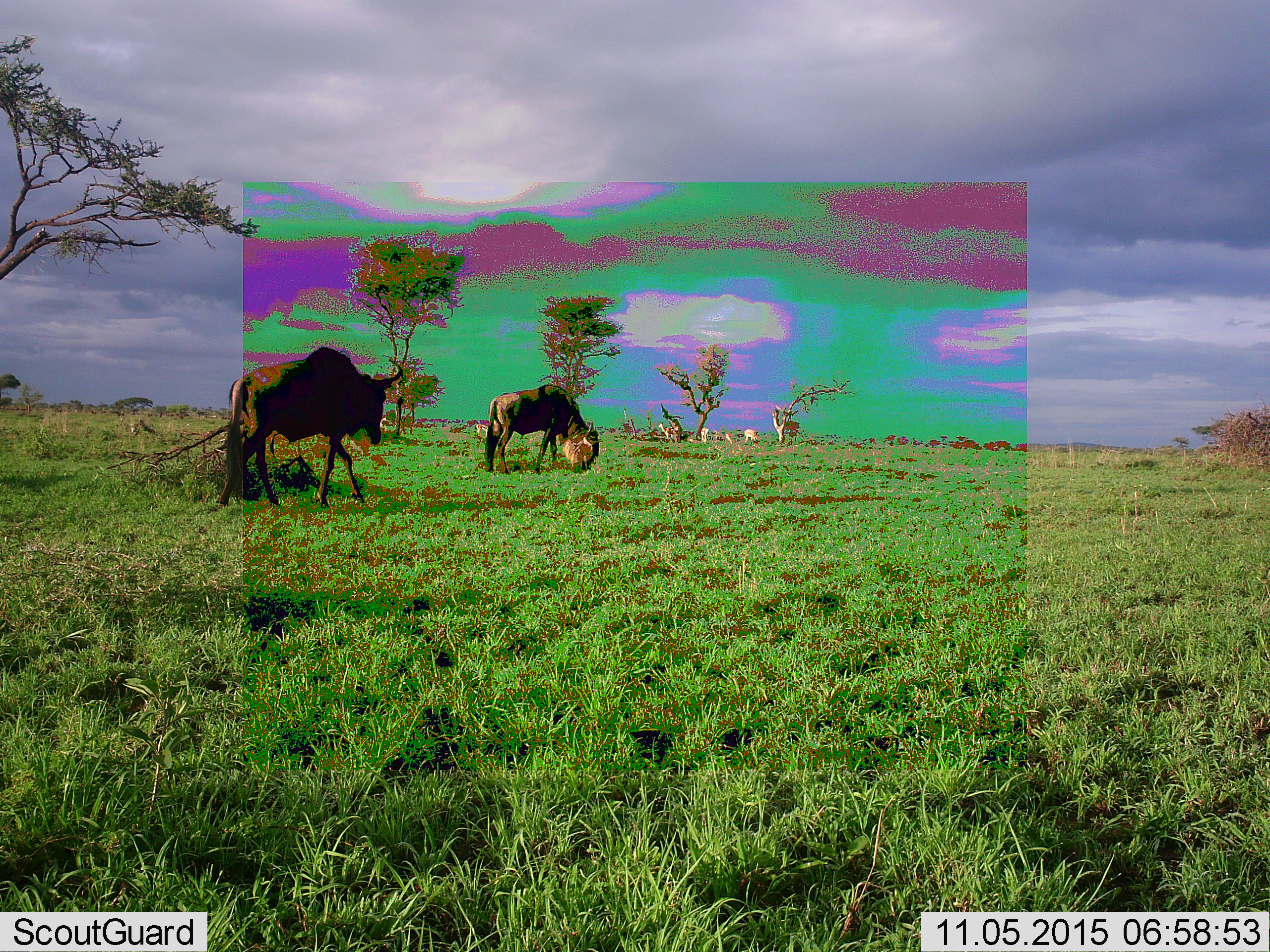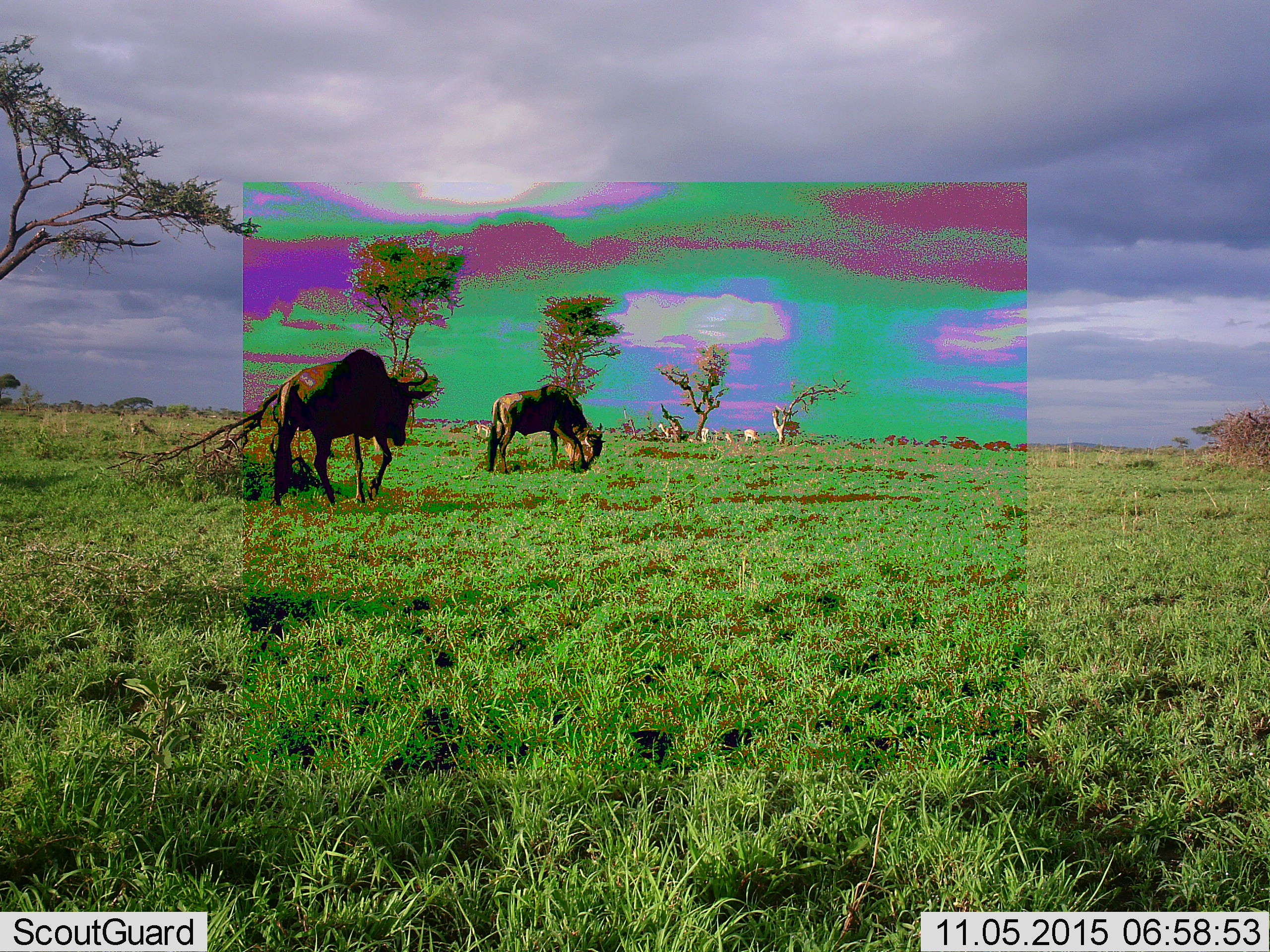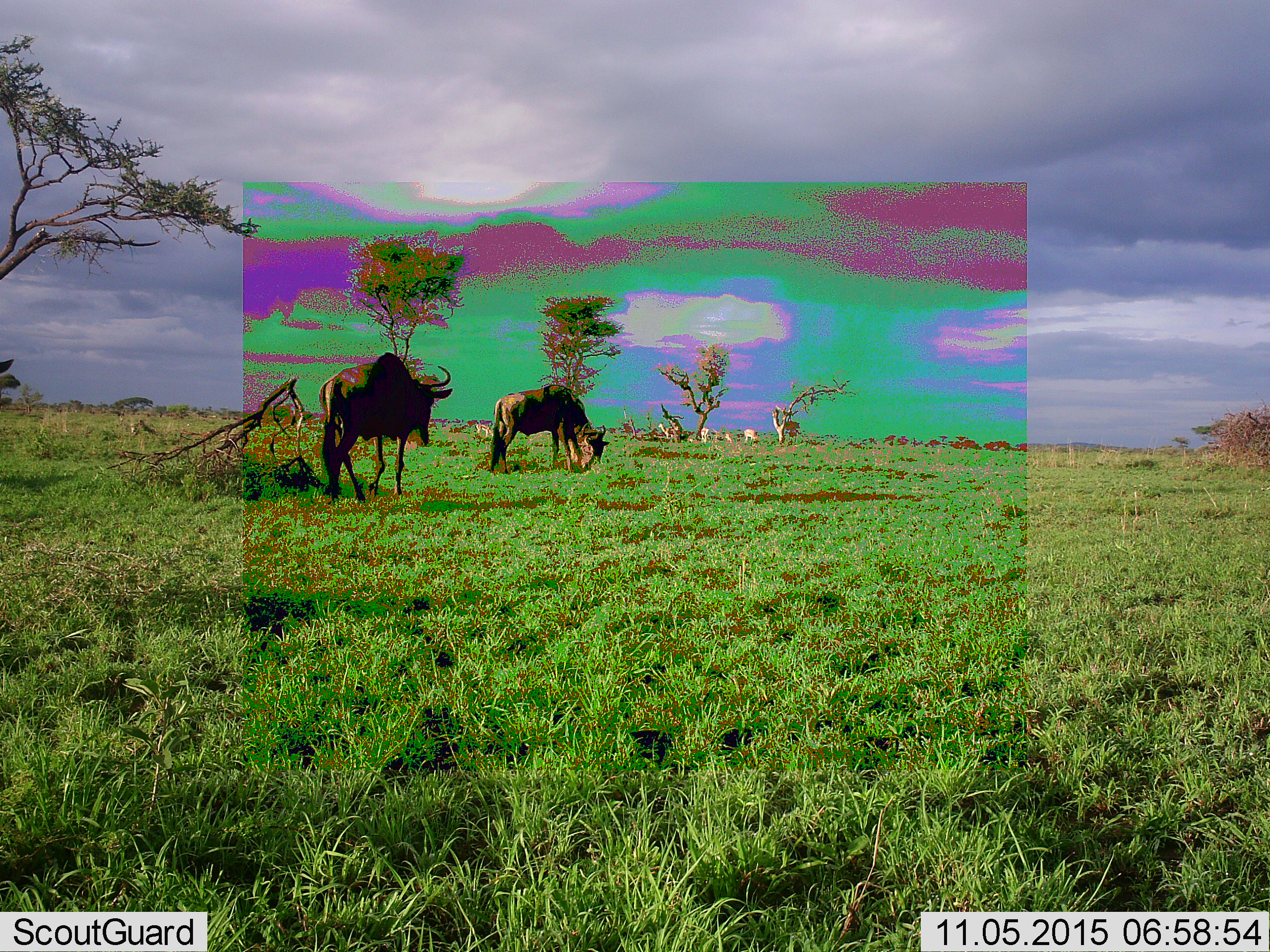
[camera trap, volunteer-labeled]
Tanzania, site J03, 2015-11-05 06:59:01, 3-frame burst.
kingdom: Animalia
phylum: Chordata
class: Mammalia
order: Artiodactyla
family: Bovidae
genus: Connochaetes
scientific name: Connochaetes taurinus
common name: blue wildebeest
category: wildebeest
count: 2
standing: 12%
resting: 0%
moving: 88%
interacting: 0%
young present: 0%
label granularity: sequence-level